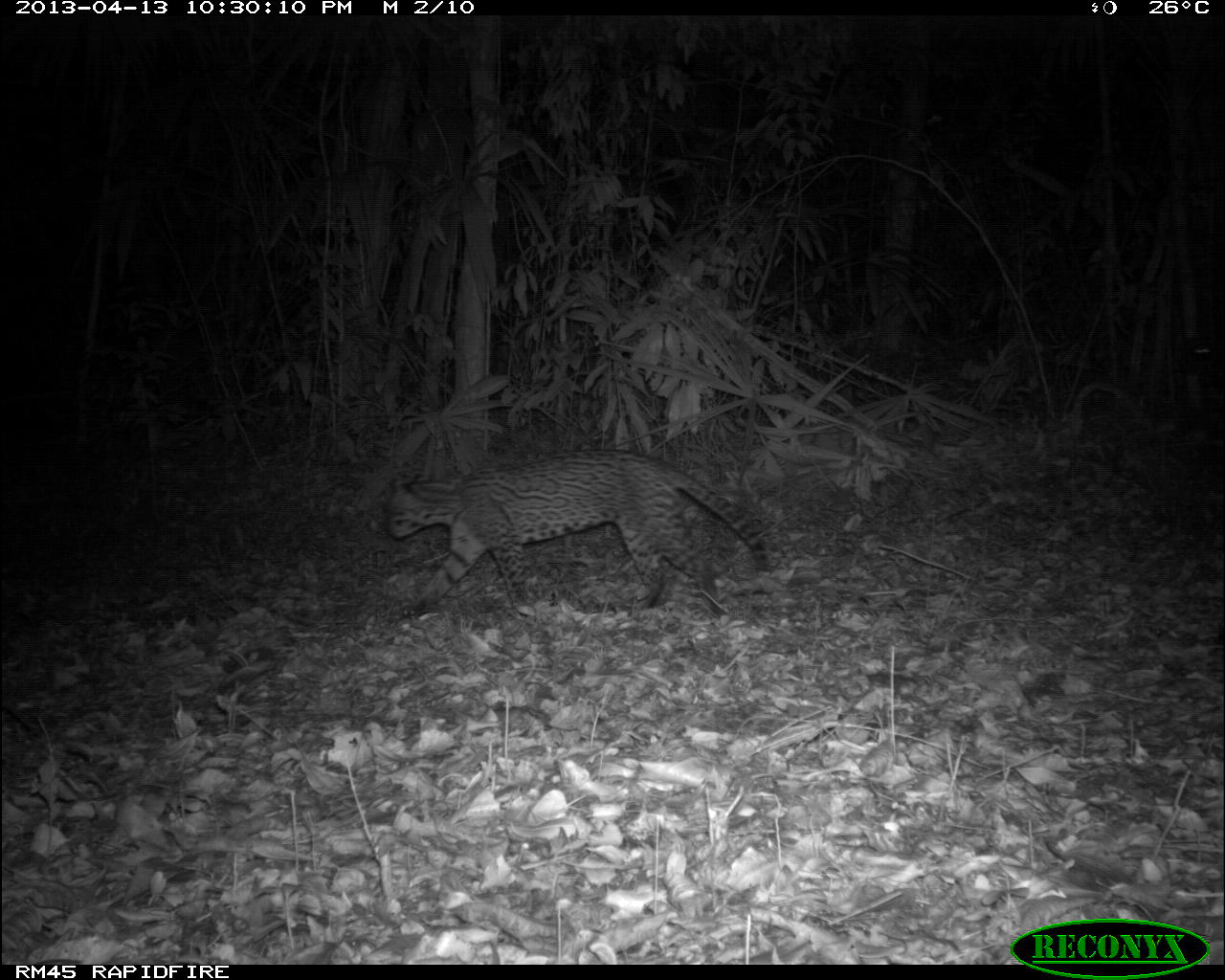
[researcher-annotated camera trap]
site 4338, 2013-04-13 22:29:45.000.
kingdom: Animalia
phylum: Chordata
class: Mammalia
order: Carnivora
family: Felidae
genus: Leopardus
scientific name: Leopardus pardalis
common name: ocelot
Leopardus pardalis (ocelot), count 1, sex male.